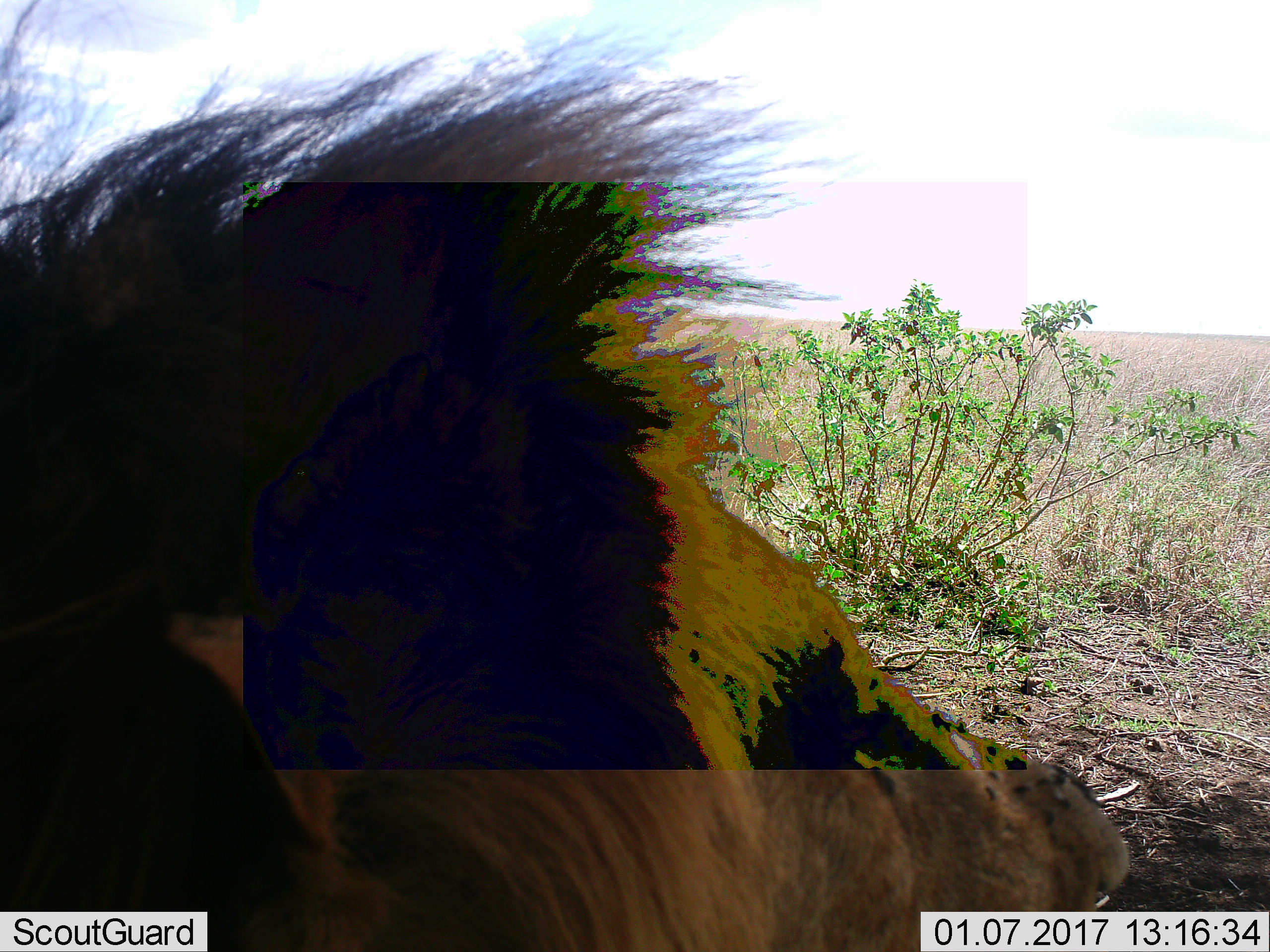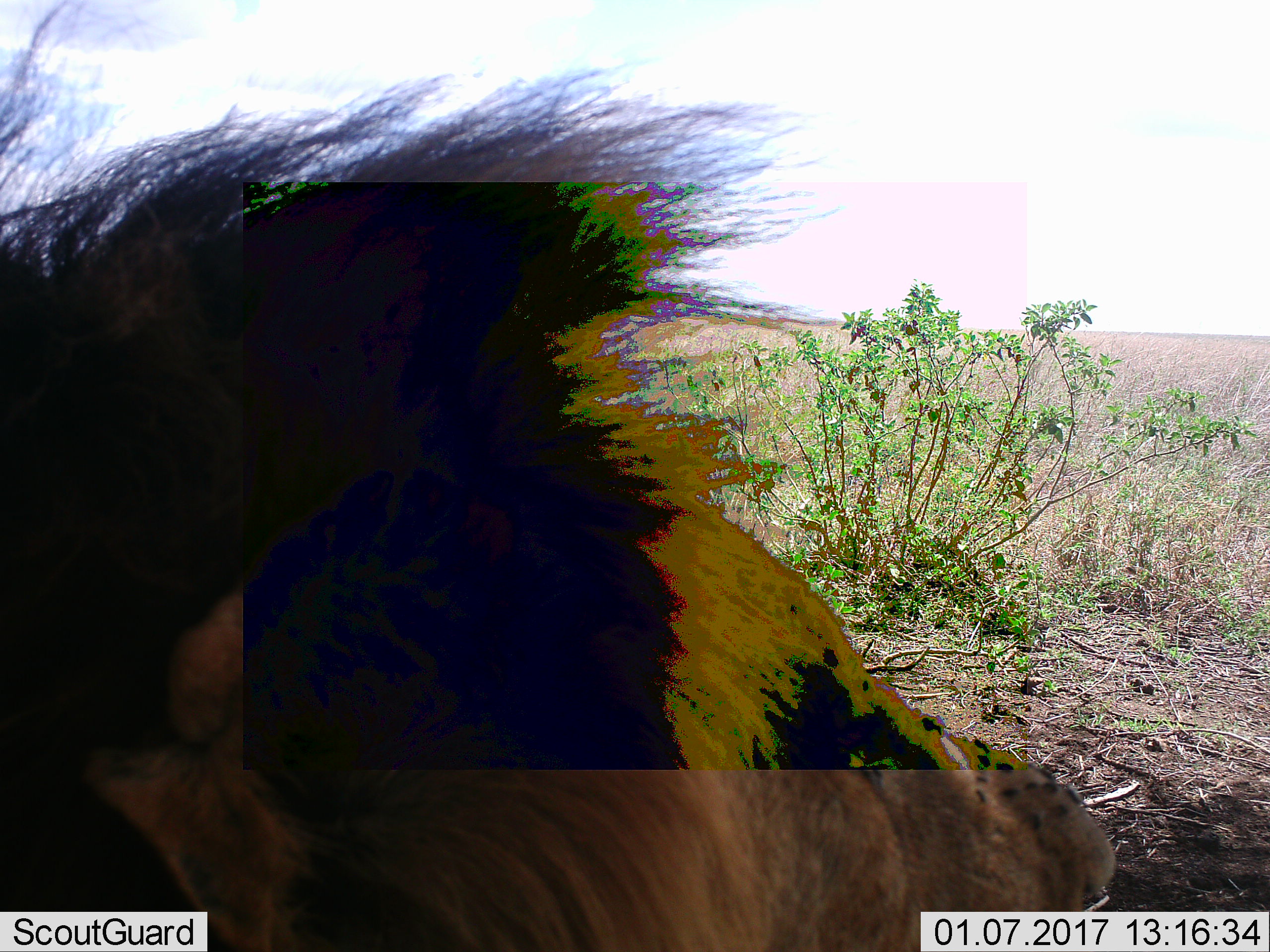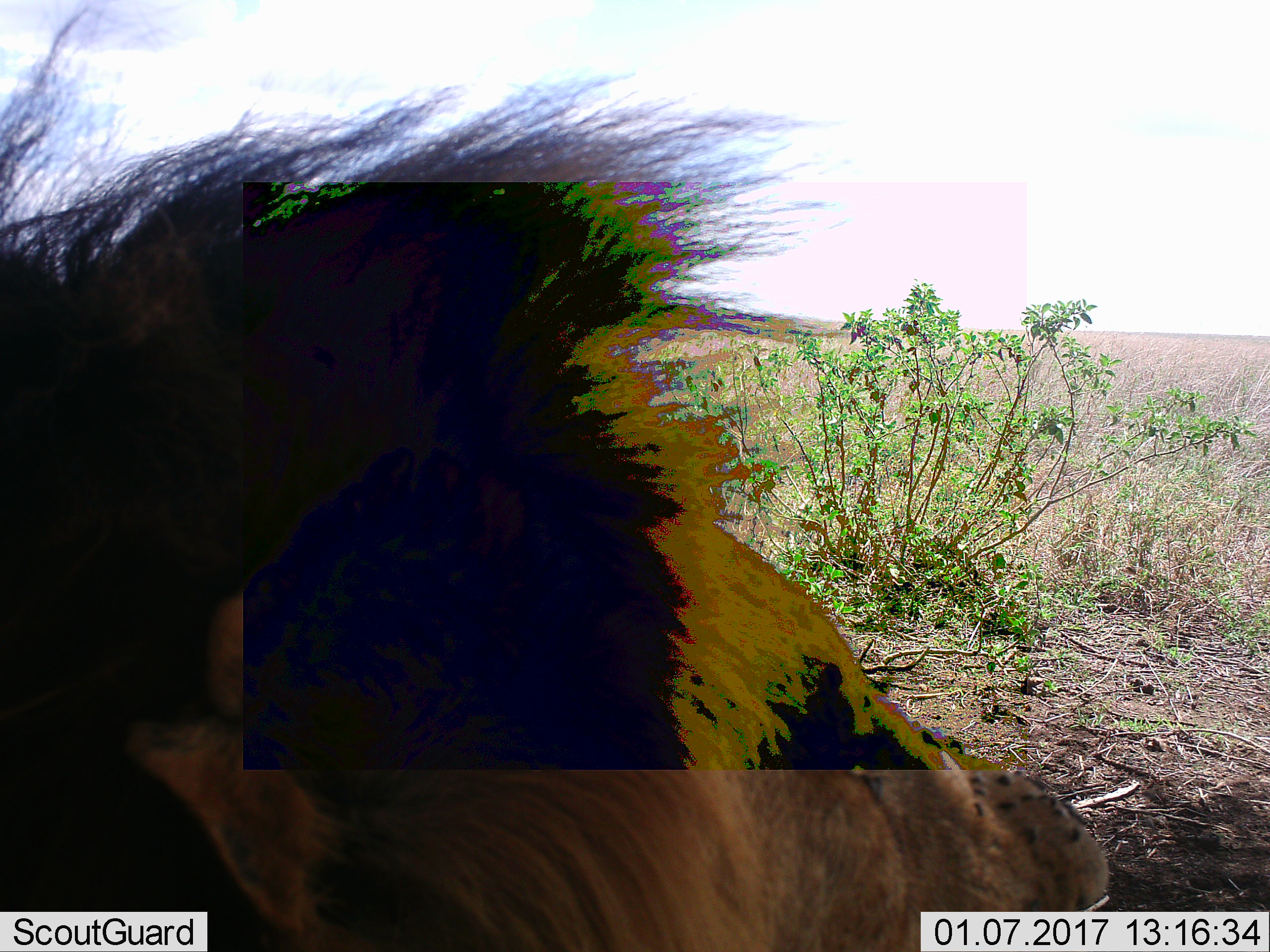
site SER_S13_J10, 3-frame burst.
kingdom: Animalia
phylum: Chordata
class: Mammalia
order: Carnivora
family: Felidae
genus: Panthera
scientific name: Panthera leo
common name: lion male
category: lionmale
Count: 1.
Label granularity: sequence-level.